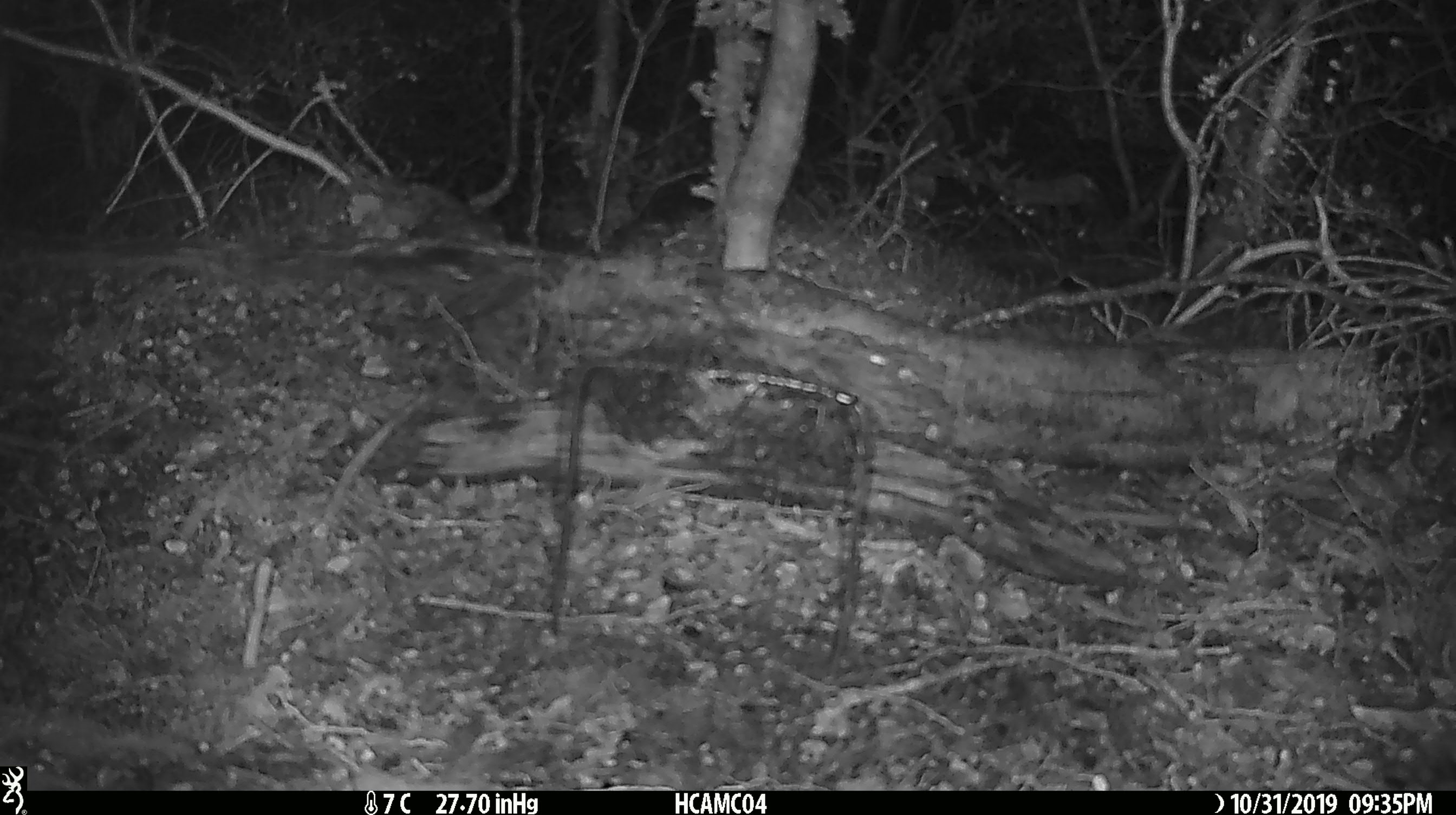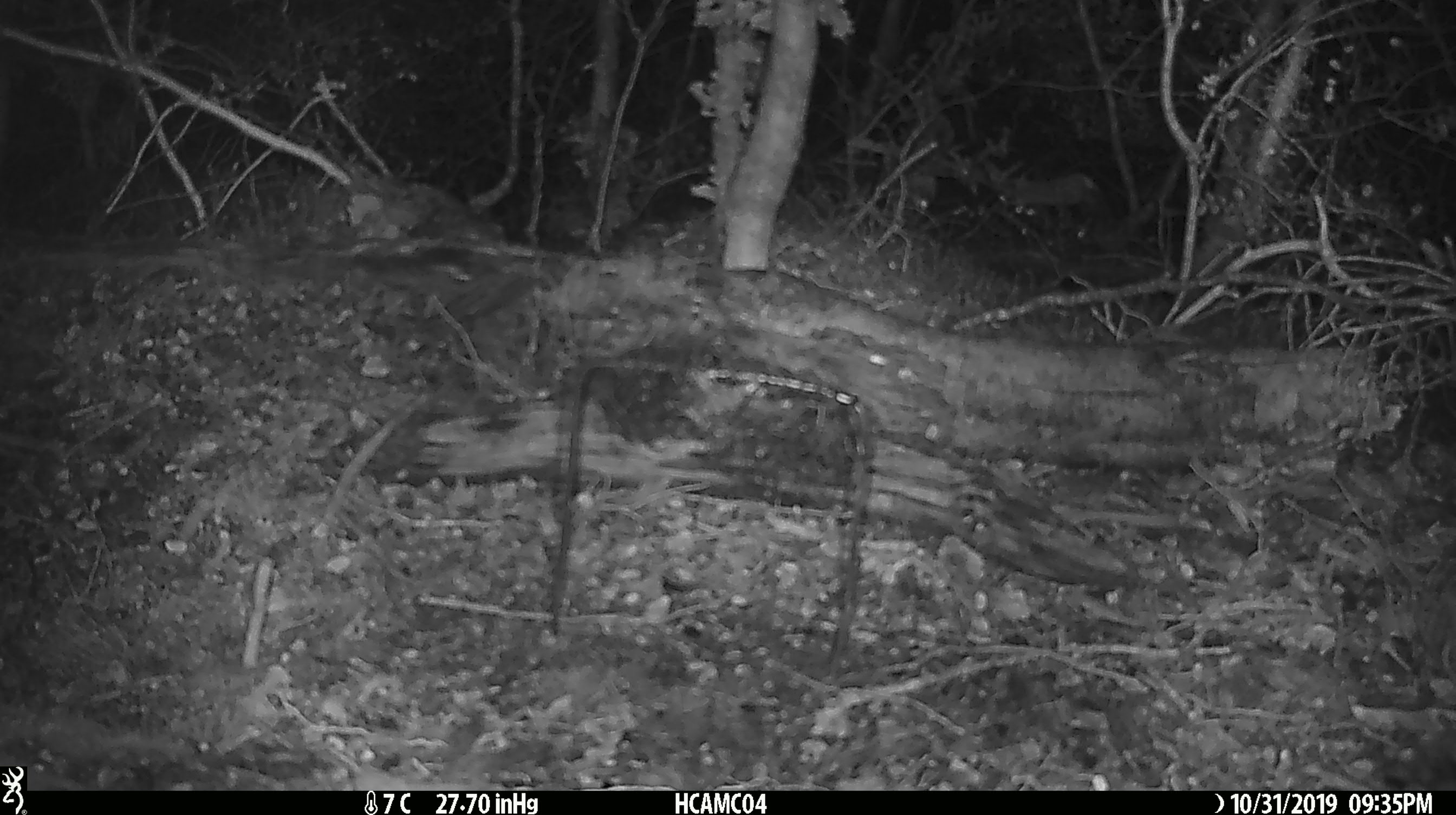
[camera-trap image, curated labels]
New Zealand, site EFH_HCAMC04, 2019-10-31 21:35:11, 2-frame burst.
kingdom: Animalia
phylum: Chordata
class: Mammalia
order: Rodentia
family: Muridae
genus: Mus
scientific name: Mus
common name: mouse